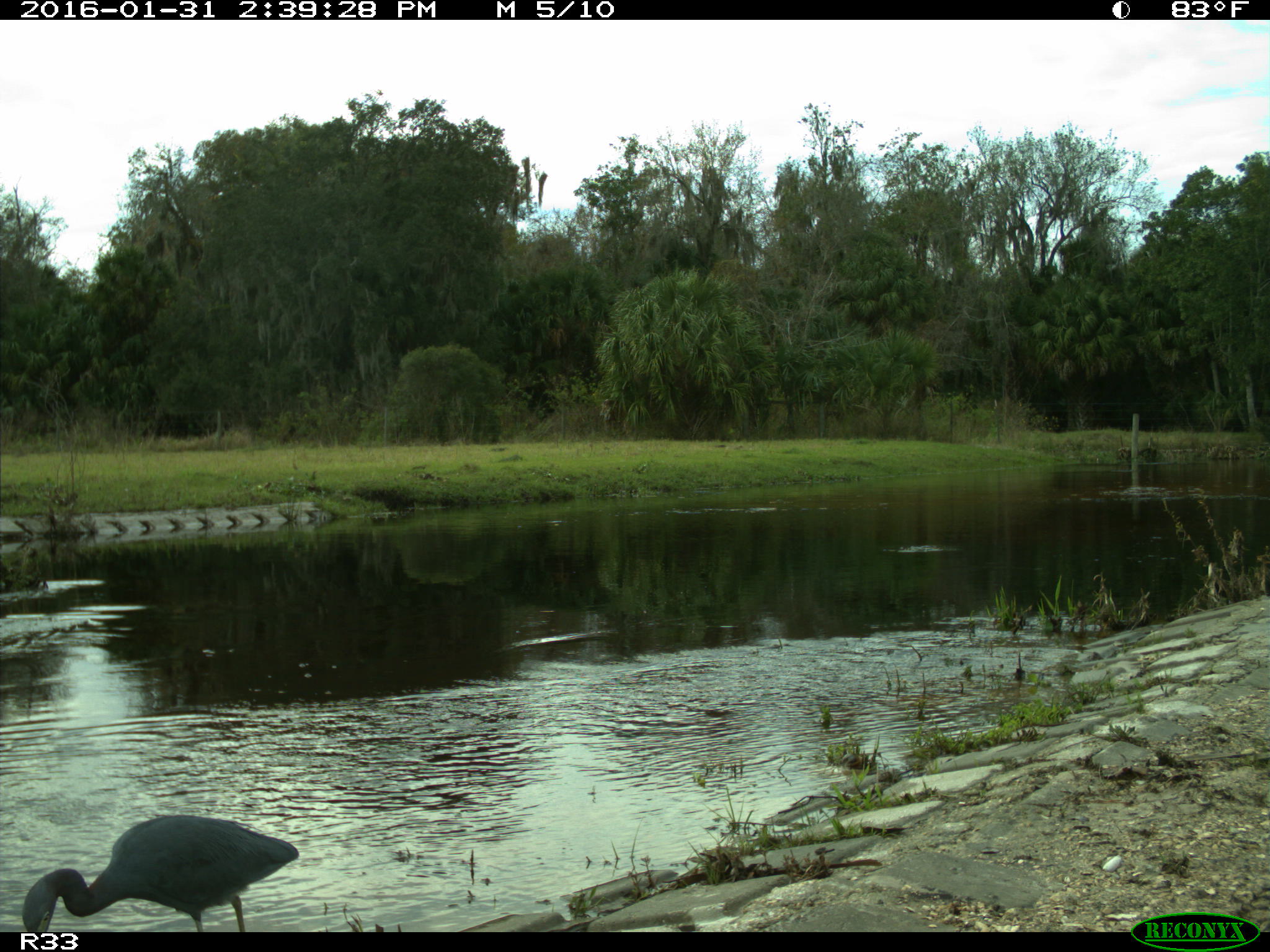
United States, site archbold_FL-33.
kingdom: Animalia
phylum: Chordata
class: Aves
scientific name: Aves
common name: birds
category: unidentified bird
Unidentified bird (birds) (Aves).